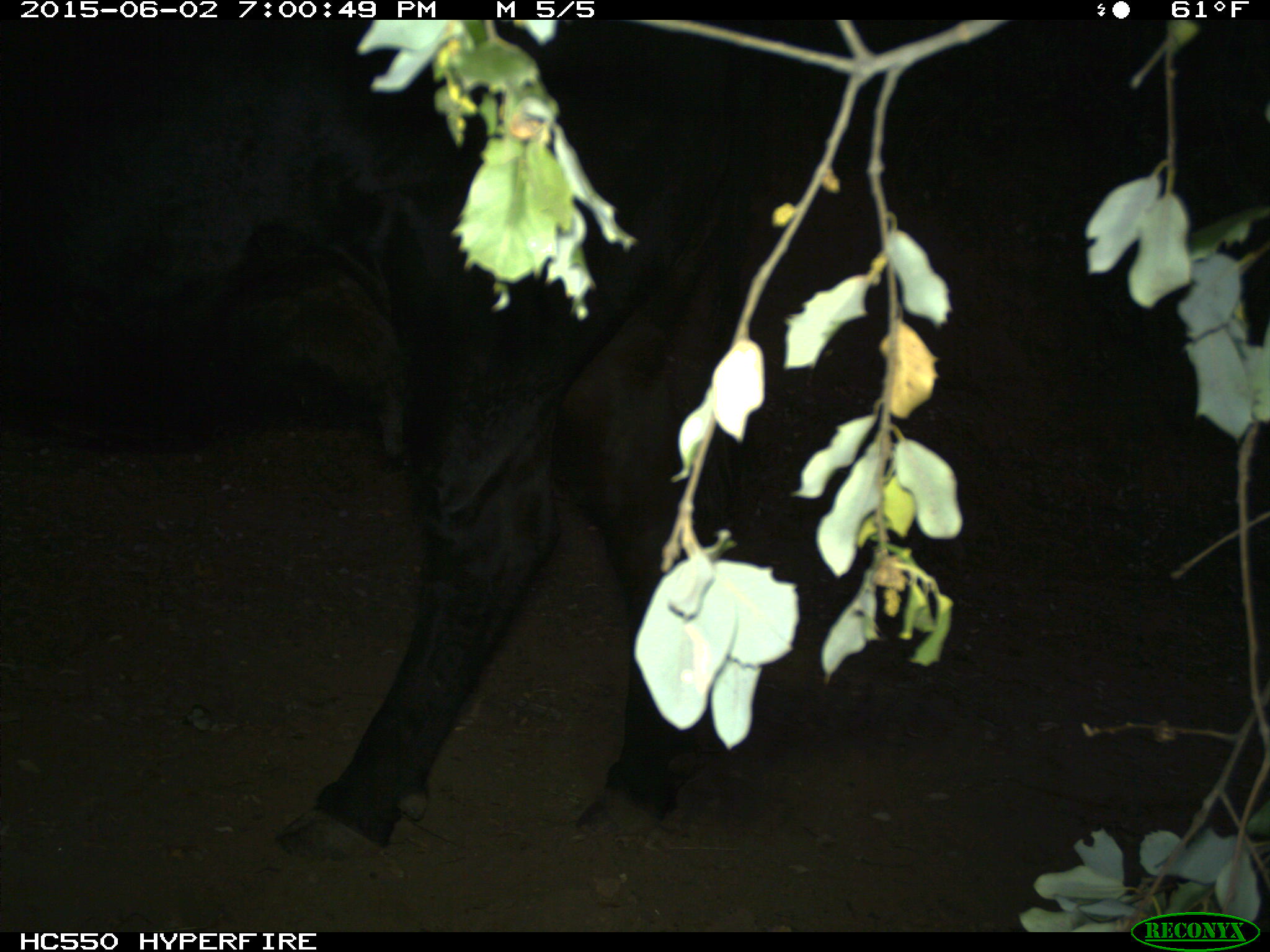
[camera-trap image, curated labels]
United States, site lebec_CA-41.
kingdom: Animalia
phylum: Chordata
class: Mammalia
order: Artiodactyla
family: Bovidae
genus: Bos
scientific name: Bos taurus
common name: domestic cow